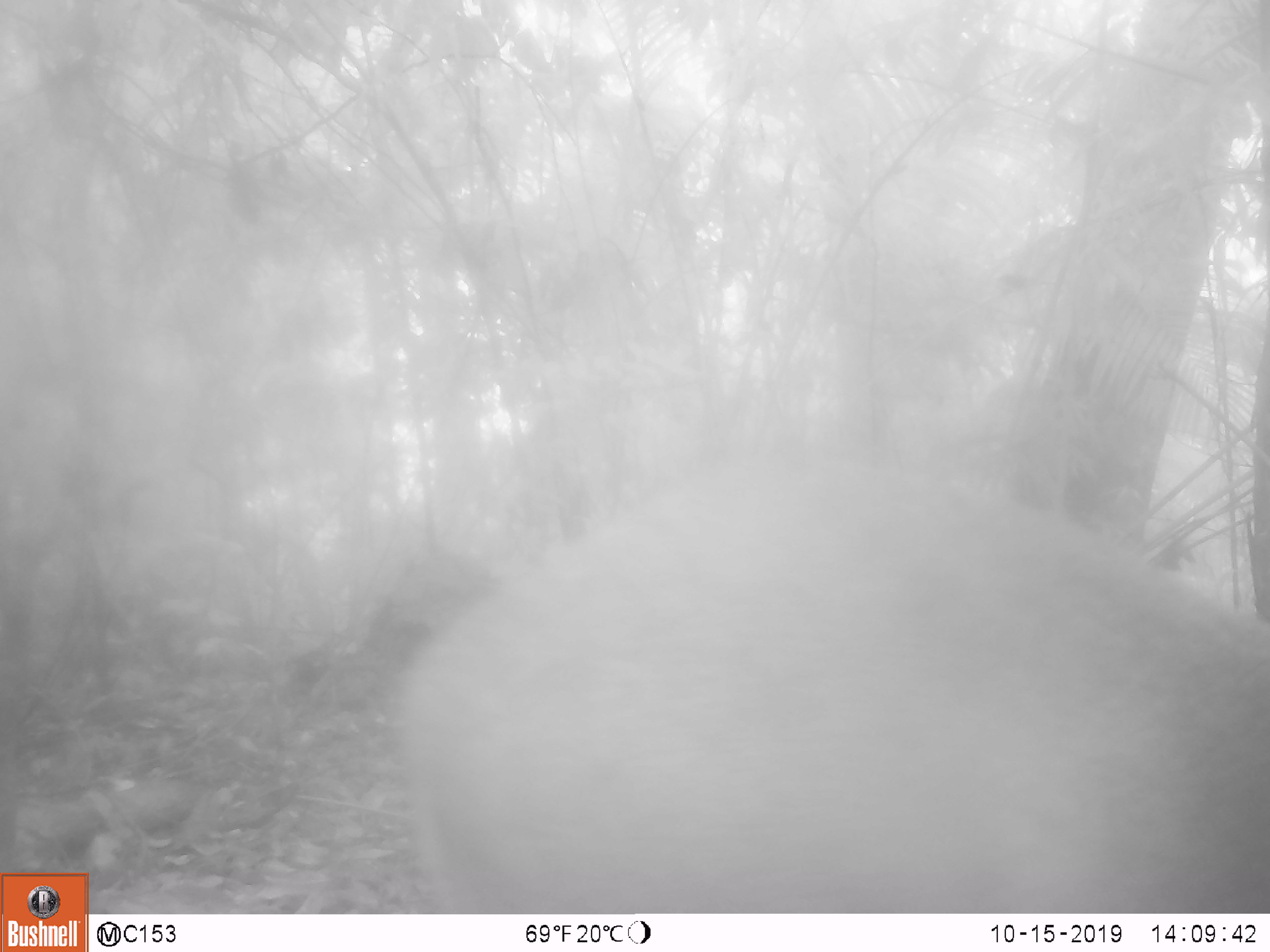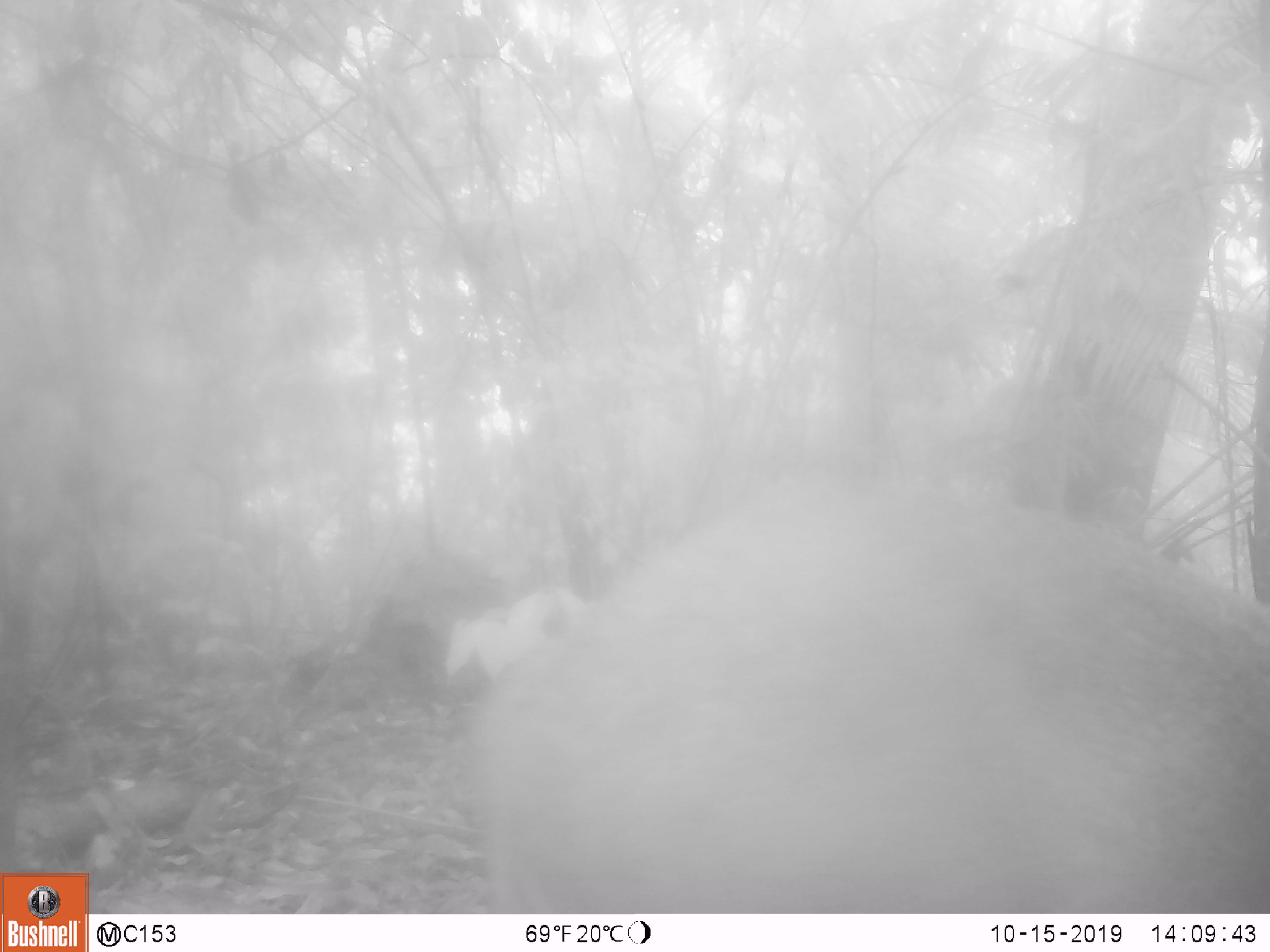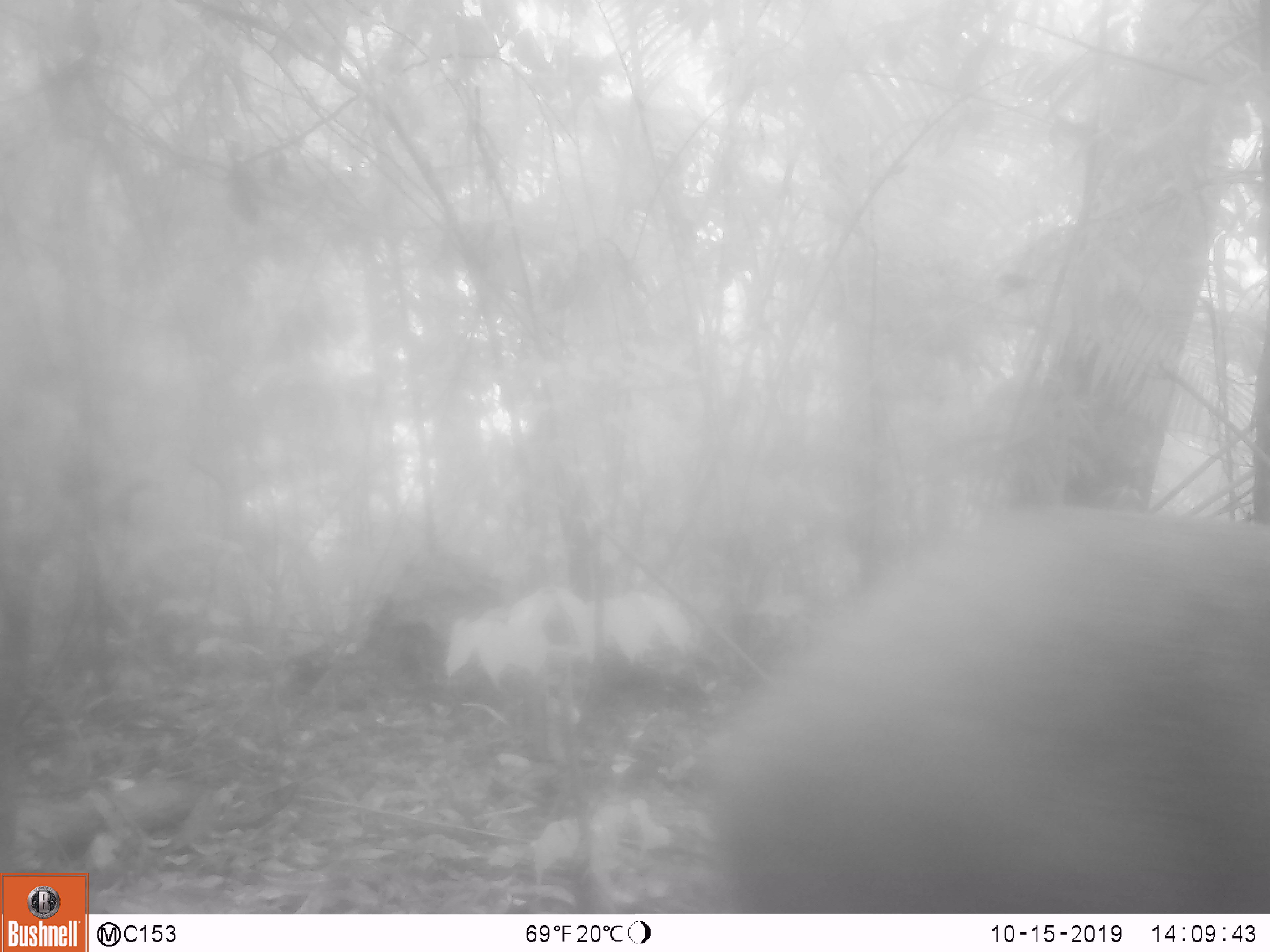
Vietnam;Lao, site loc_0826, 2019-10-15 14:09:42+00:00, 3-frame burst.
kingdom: Animalia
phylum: Chordata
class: Mammalia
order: Artiodactyla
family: Suidae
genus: Sus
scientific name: Sus scrofa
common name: eurasian wild pig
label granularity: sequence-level